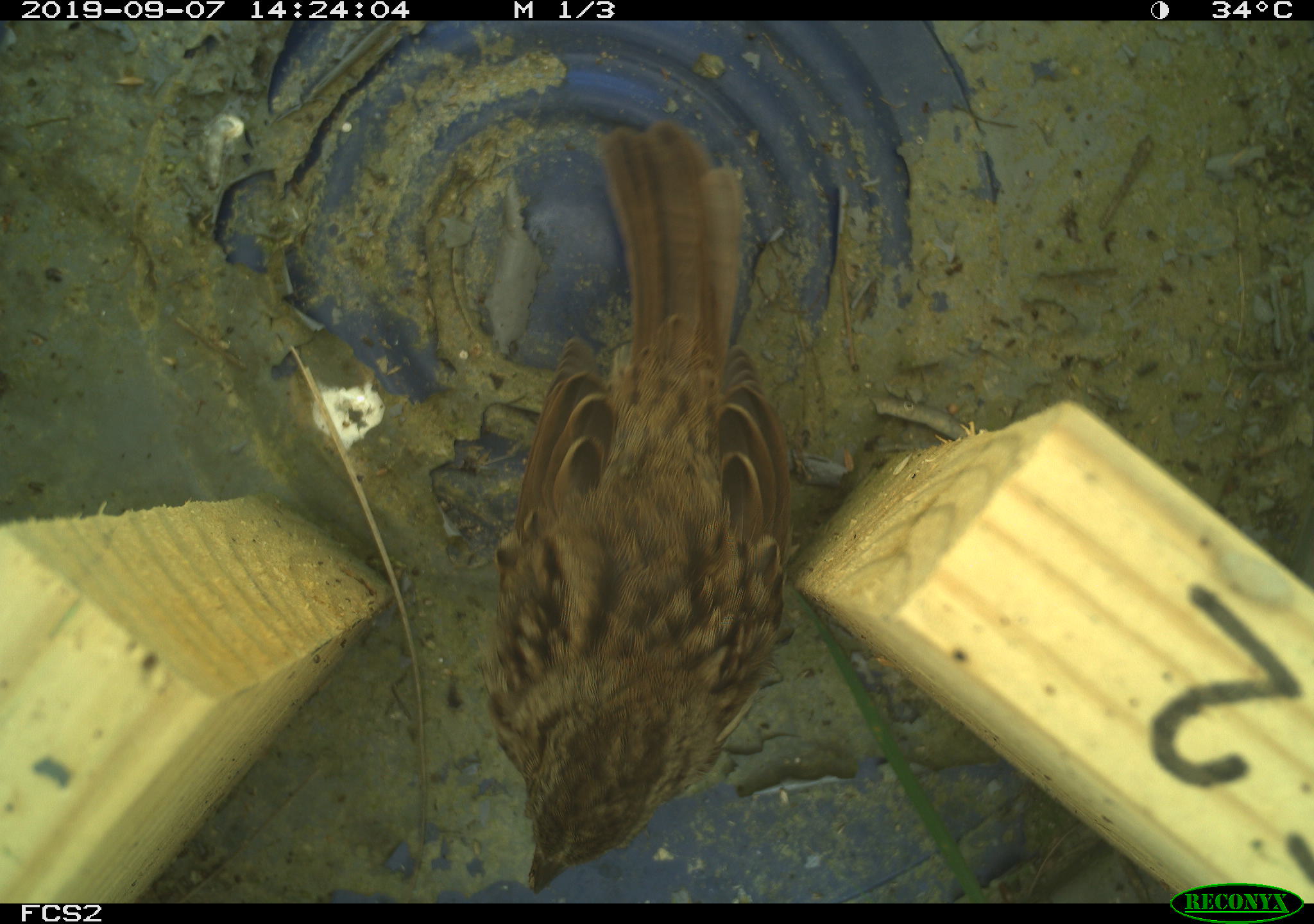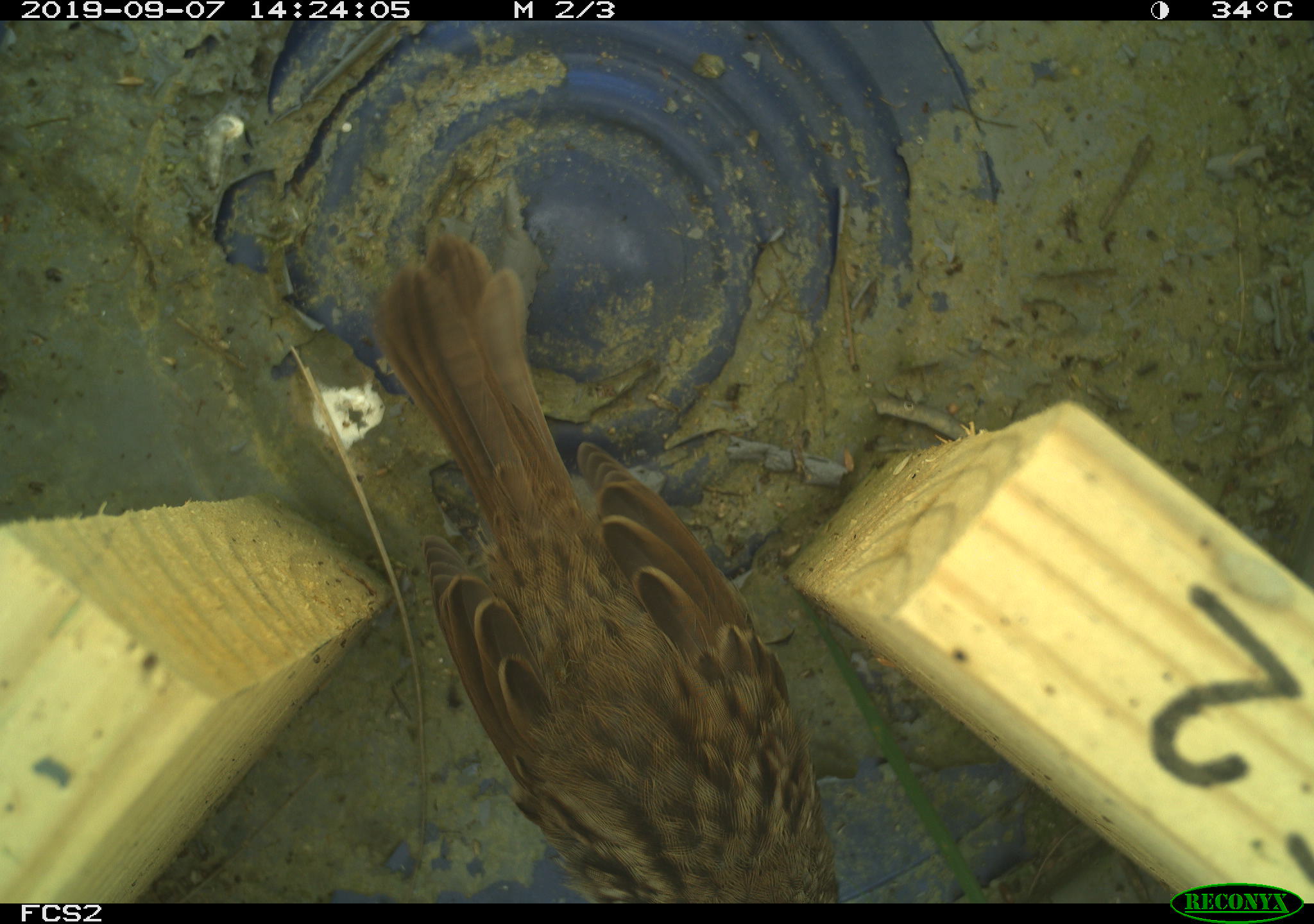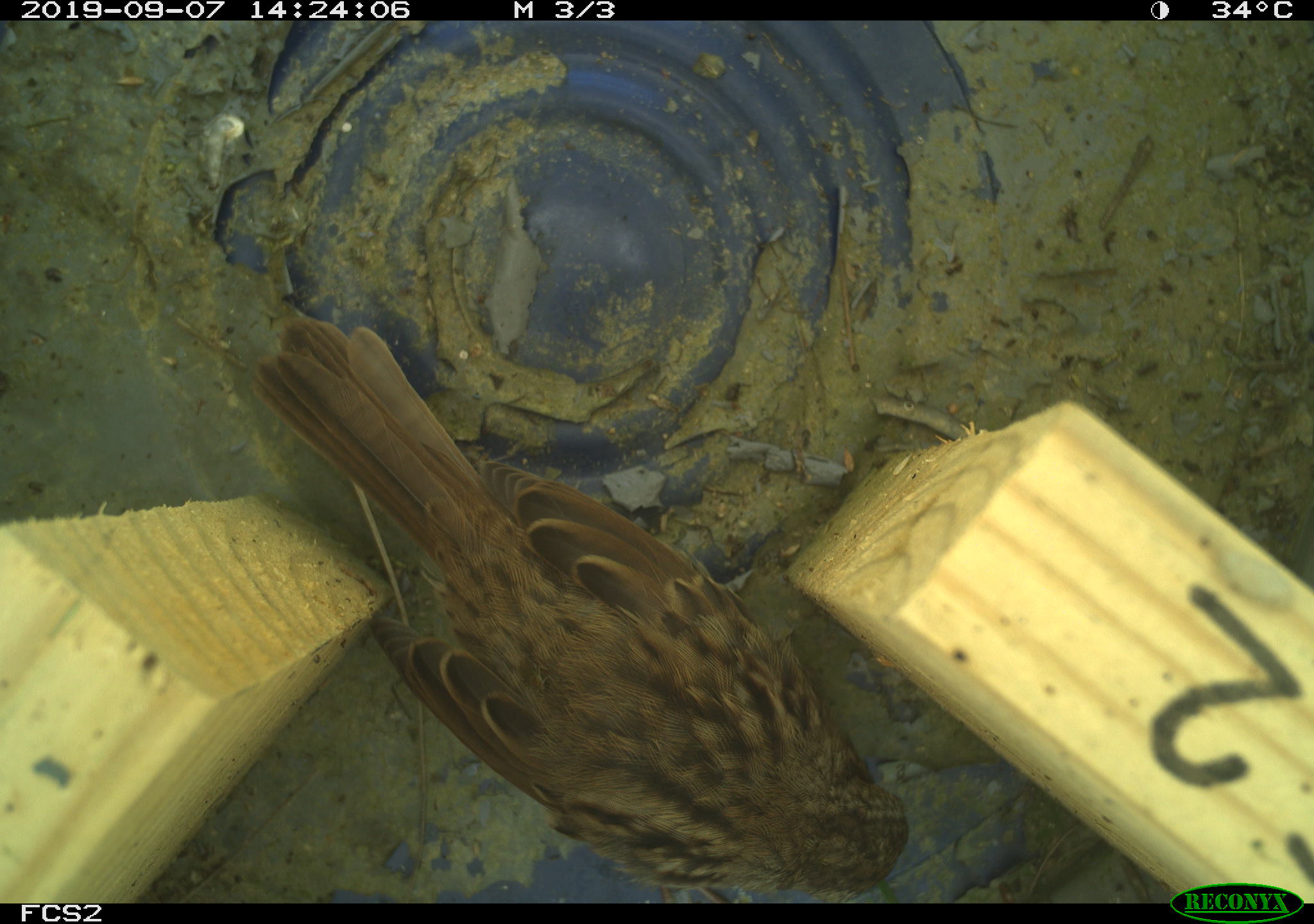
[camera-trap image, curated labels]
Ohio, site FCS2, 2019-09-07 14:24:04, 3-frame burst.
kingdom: Animalia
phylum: Chordata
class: Aves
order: Passeriformes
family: Passerellidae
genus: Melospiza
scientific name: Melospiza melodia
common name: song sparrow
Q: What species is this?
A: Song sparrow (Melospiza melodia).